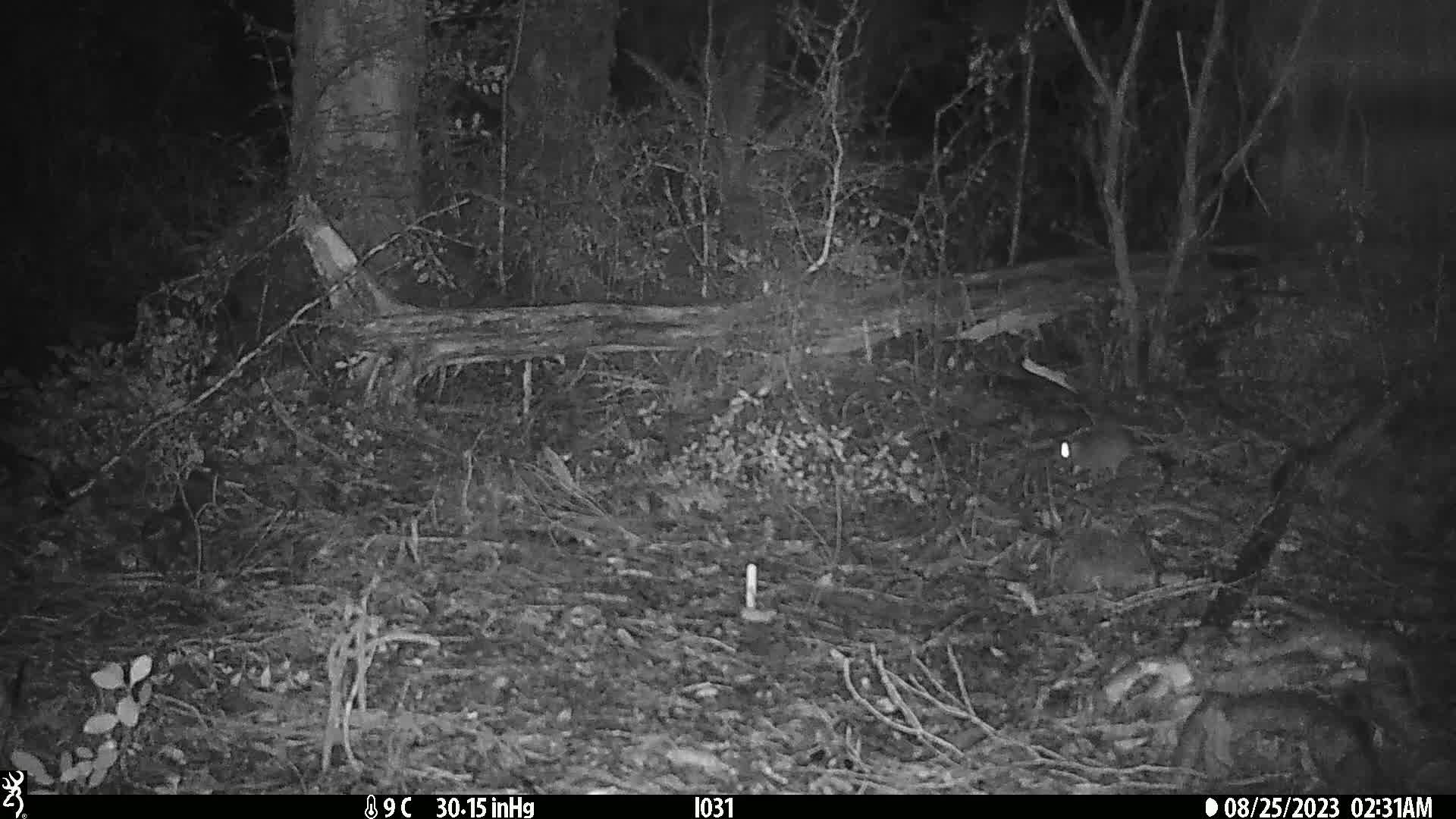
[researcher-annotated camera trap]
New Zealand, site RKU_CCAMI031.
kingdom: Animalia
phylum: Chordata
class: Mammalia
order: Rodentia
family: Muridae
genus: Rattus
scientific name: Rattus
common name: rat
Rat (Rattus).